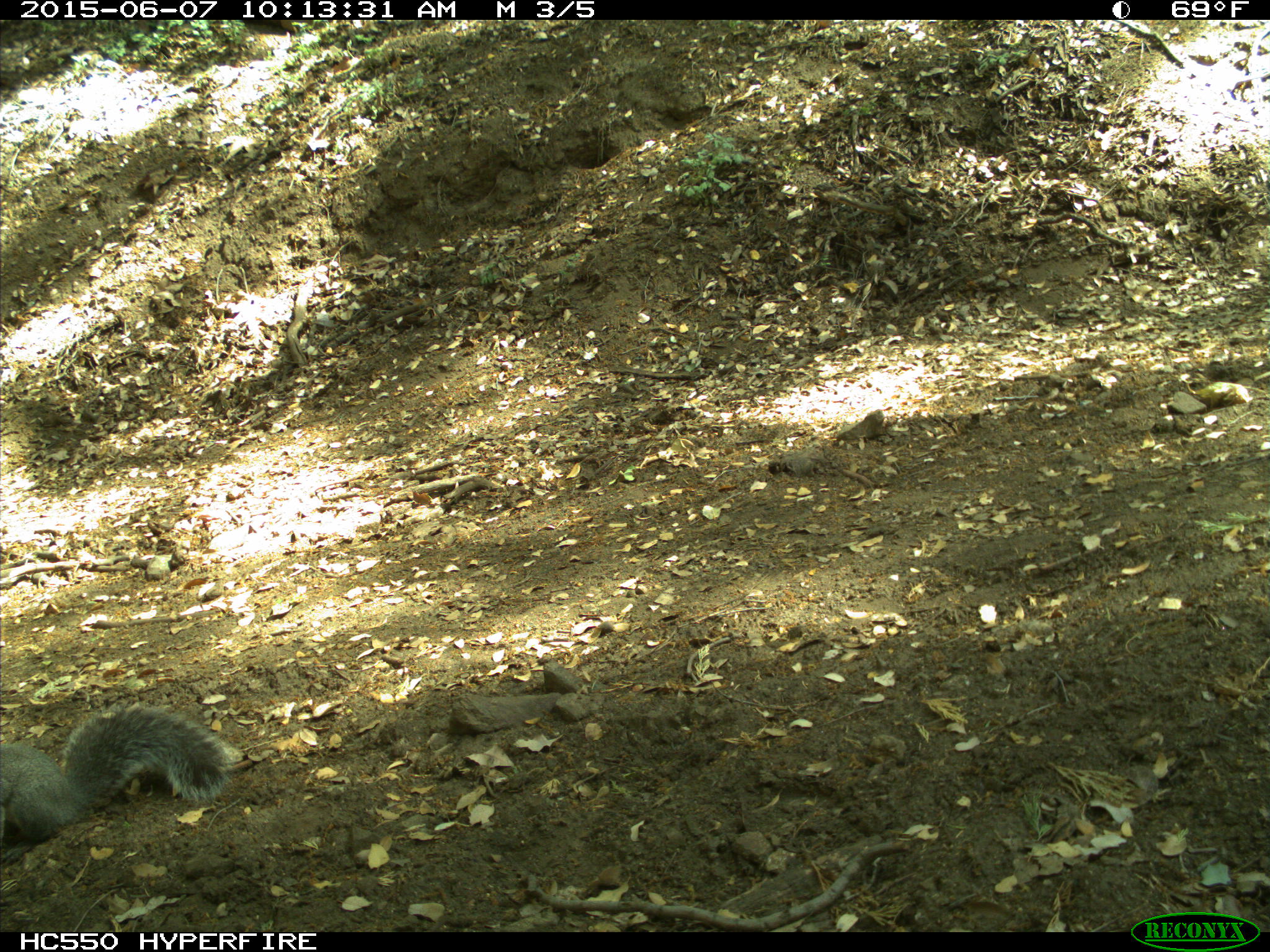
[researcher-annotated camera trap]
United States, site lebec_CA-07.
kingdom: Animalia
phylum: Chordata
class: Mammalia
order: Rodentia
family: Sciuridae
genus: Sciurus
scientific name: Sciurus carolinensis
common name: eastern gray squirrel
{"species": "Sciurus carolinensis (eastern gray squirrel)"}